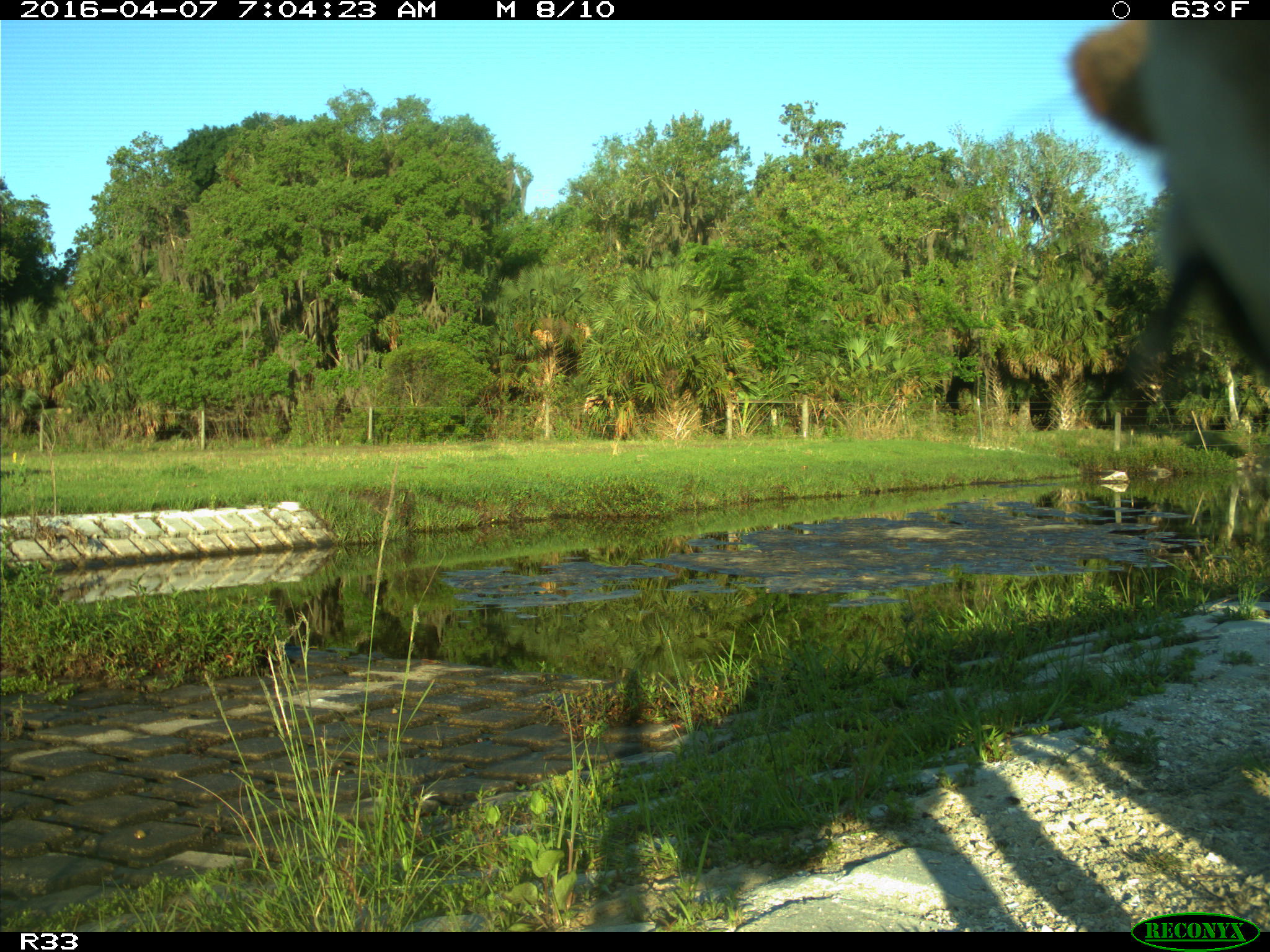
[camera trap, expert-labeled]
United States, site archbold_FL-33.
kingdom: Animalia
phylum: Chordata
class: Mammalia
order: Artiodactyla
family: Bovidae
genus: Bos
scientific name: Bos taurus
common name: domestic cow